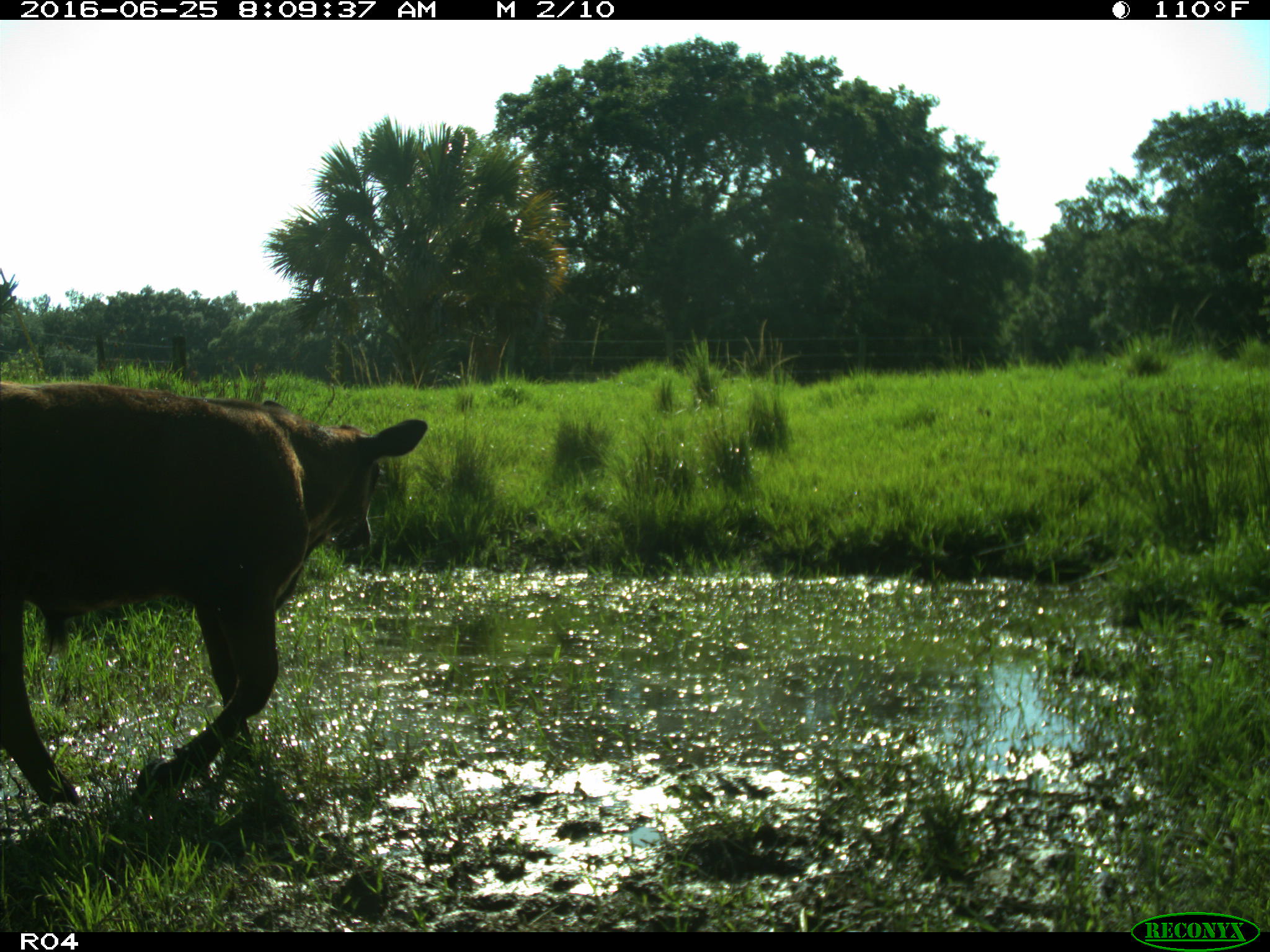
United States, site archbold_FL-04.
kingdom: Animalia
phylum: Chordata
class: Mammalia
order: Artiodactyla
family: Bovidae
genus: Bos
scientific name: Bos taurus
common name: domestic cow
Bos taurus (domestic cow).